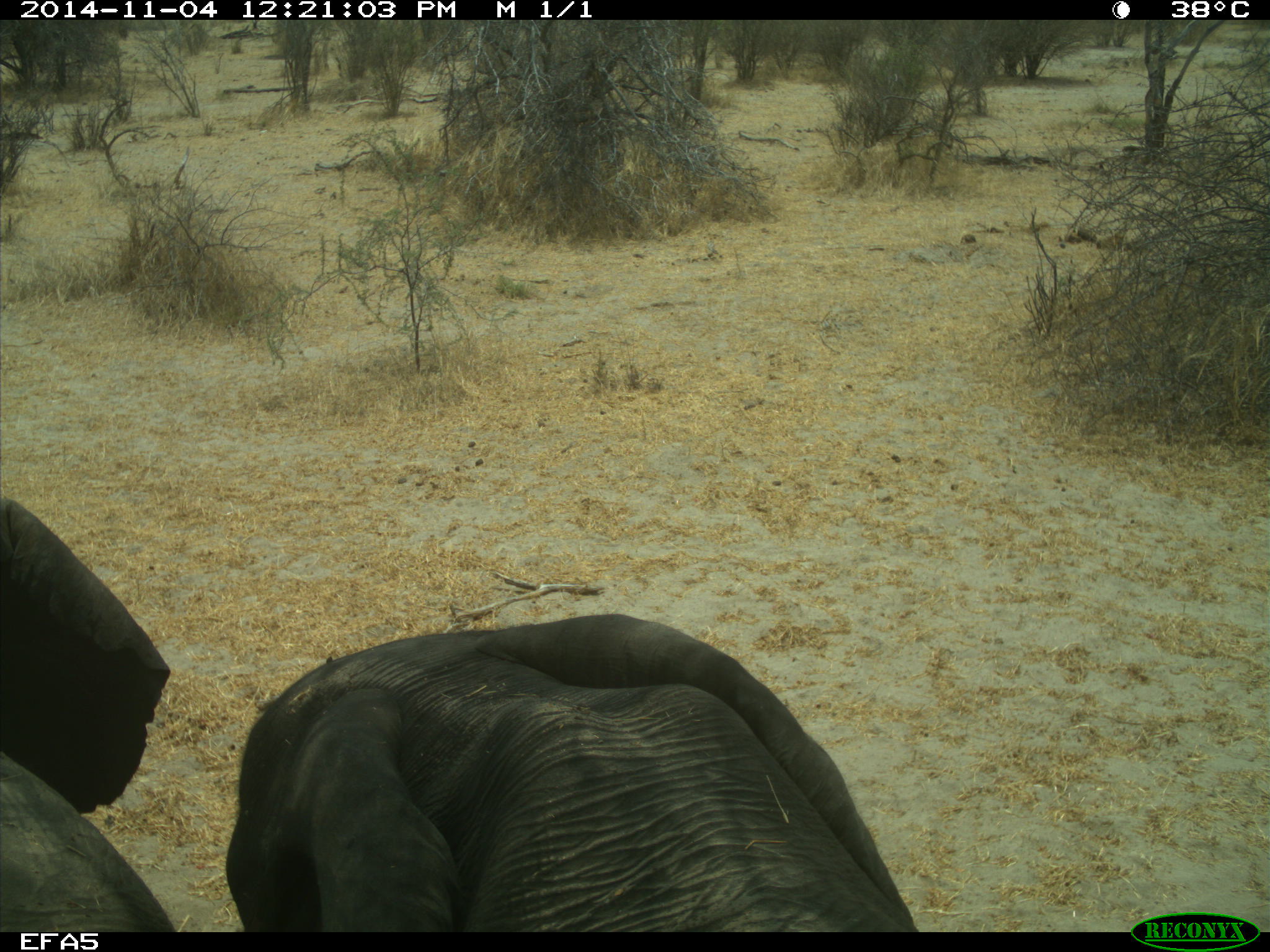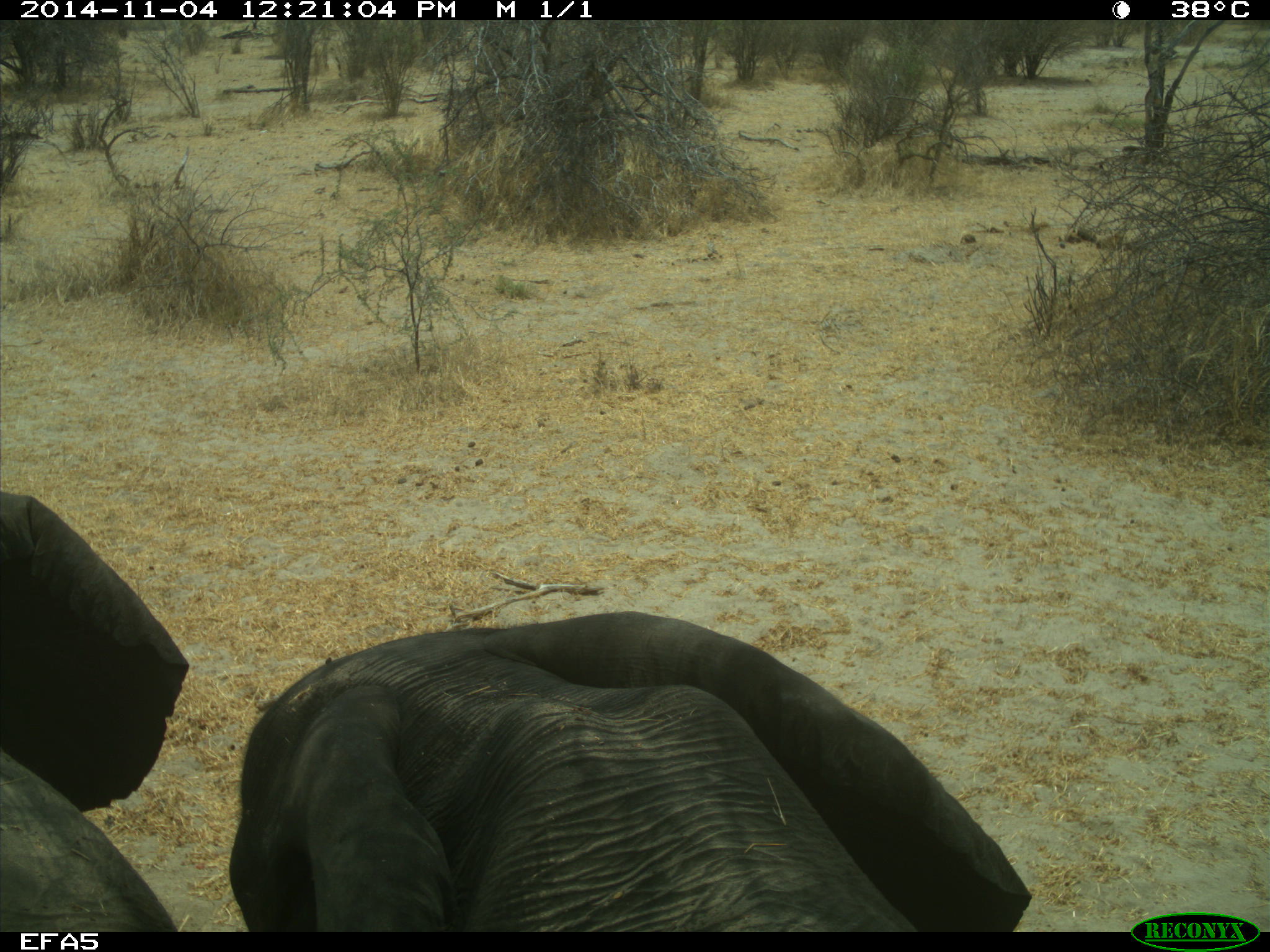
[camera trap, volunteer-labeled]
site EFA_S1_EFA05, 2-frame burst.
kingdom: Animalia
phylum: Chordata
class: Mammalia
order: Proboscidea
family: Elephantidae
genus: Loxodonta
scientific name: Loxodonta africana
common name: african bush elephant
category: elephant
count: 2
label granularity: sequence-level